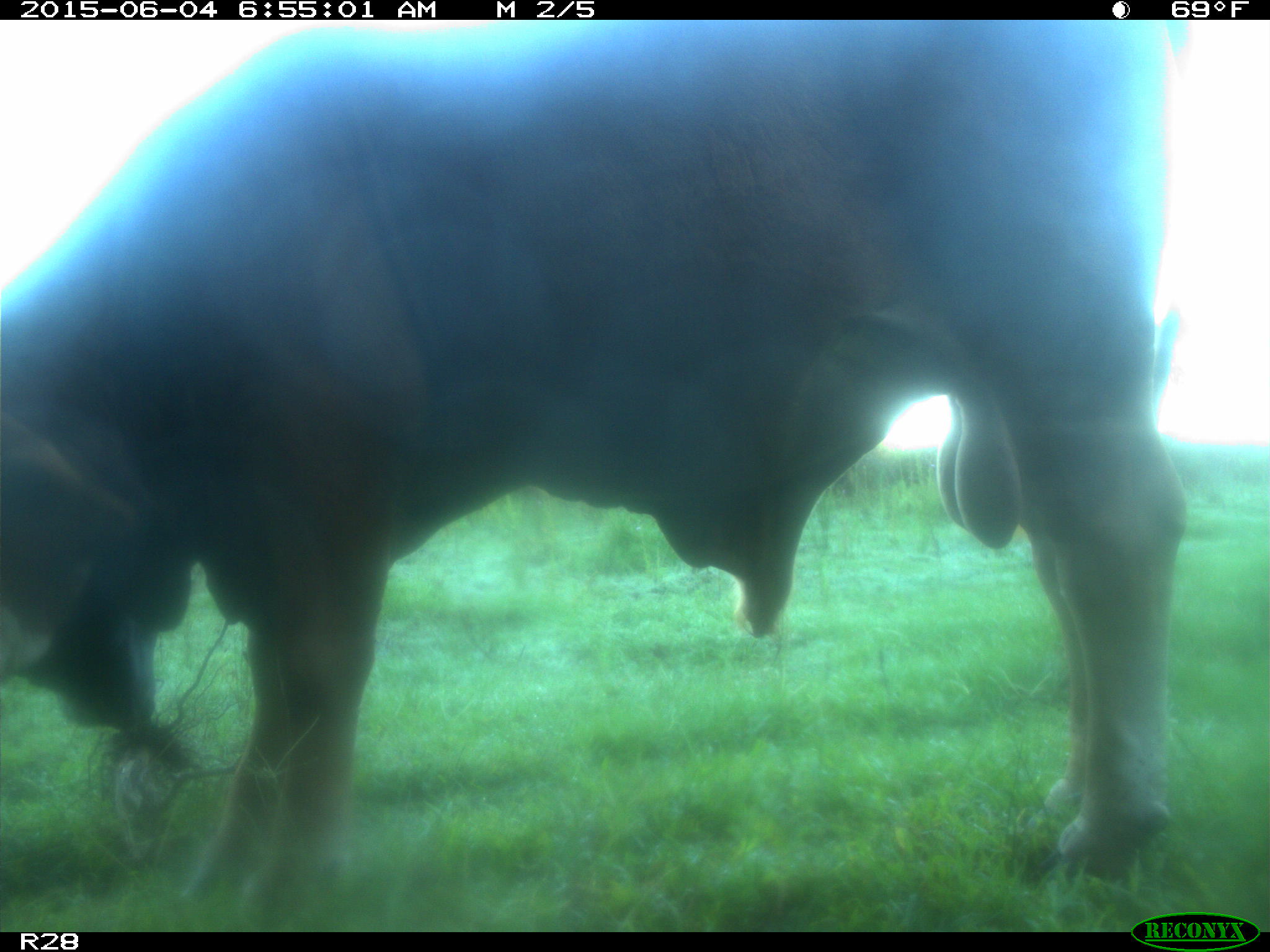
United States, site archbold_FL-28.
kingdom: Animalia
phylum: Chordata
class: Mammalia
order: Artiodactyla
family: Bovidae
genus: Bos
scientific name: Bos taurus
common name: domestic cow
Bos taurus (domestic cow).